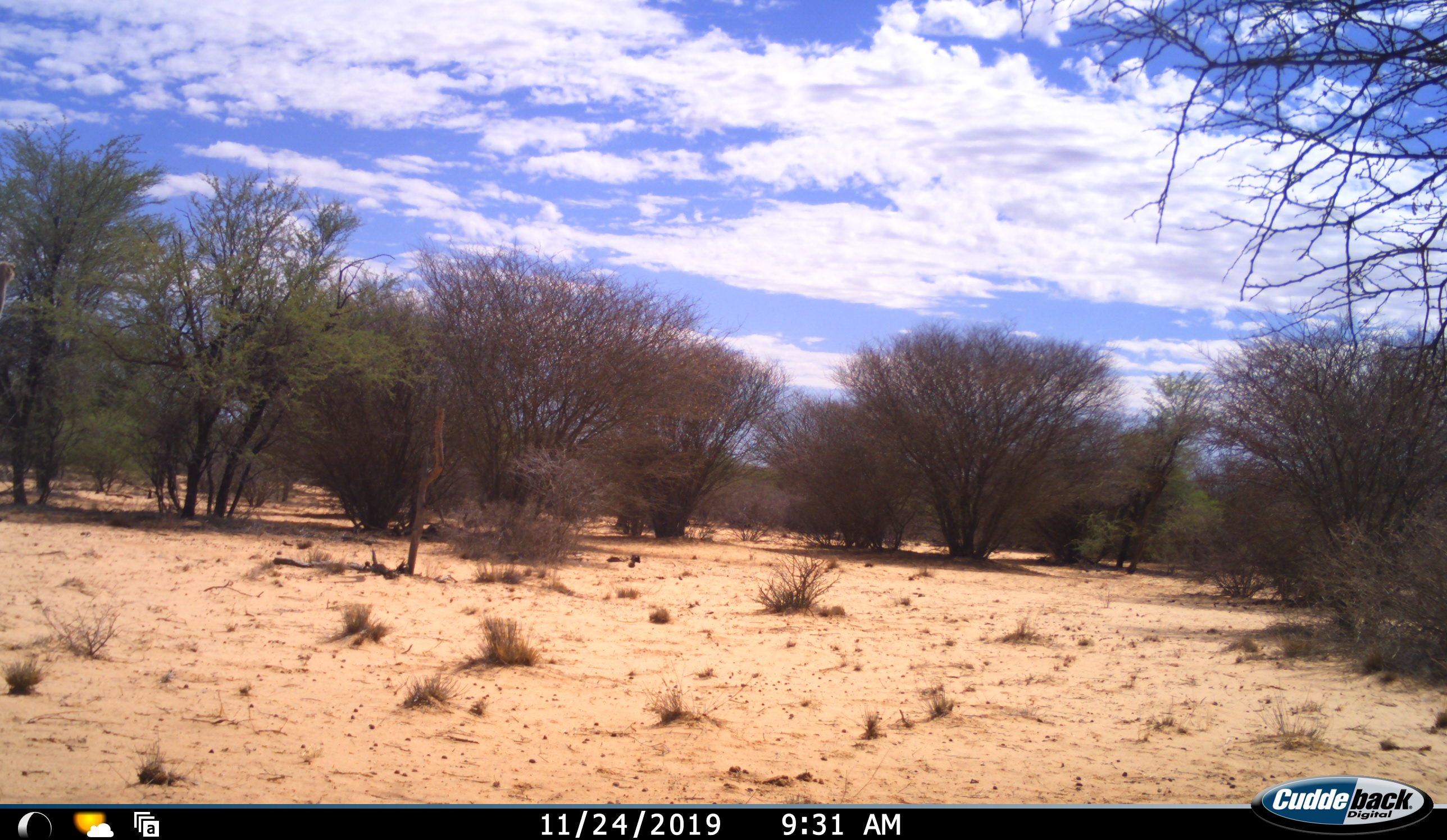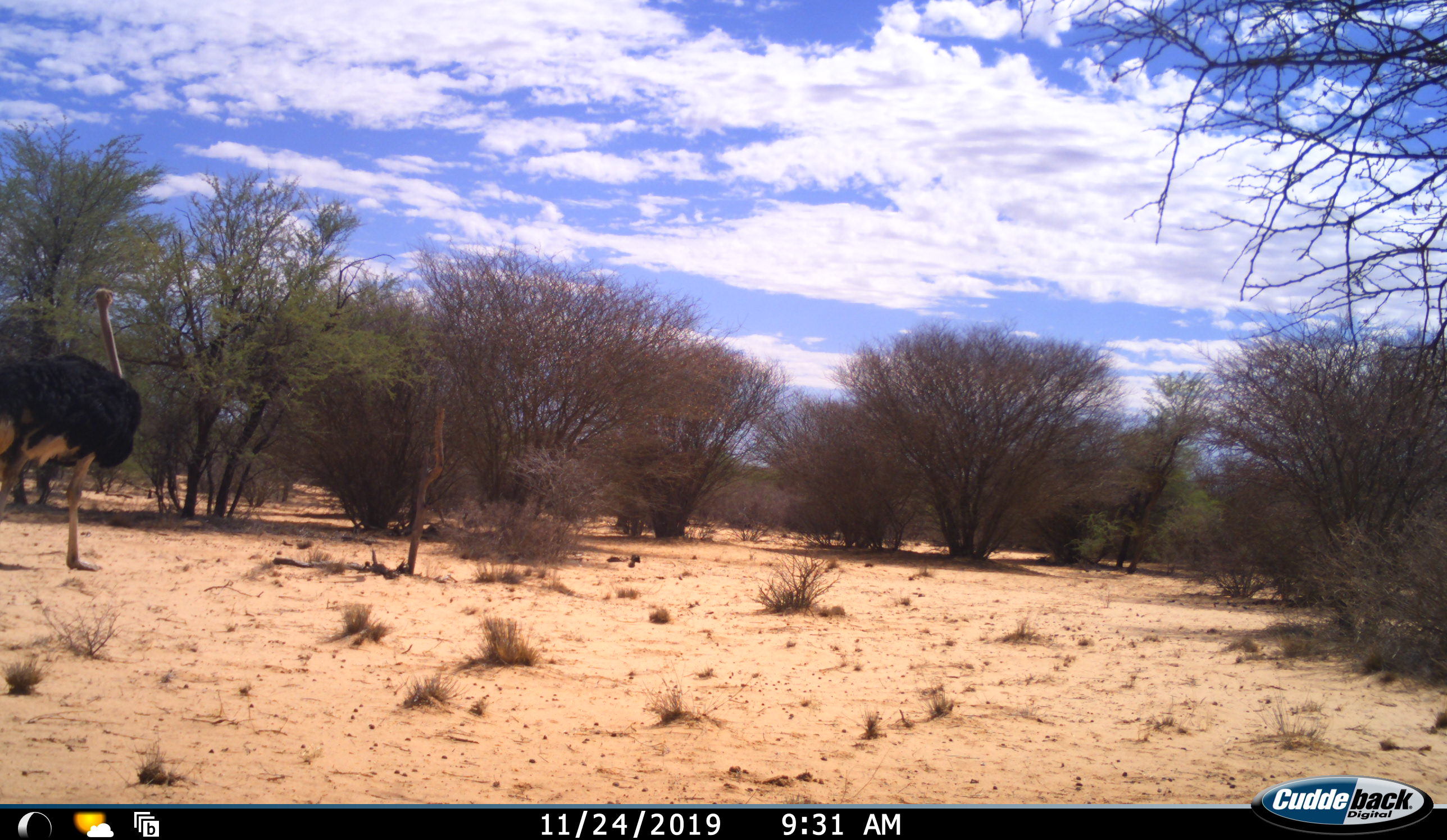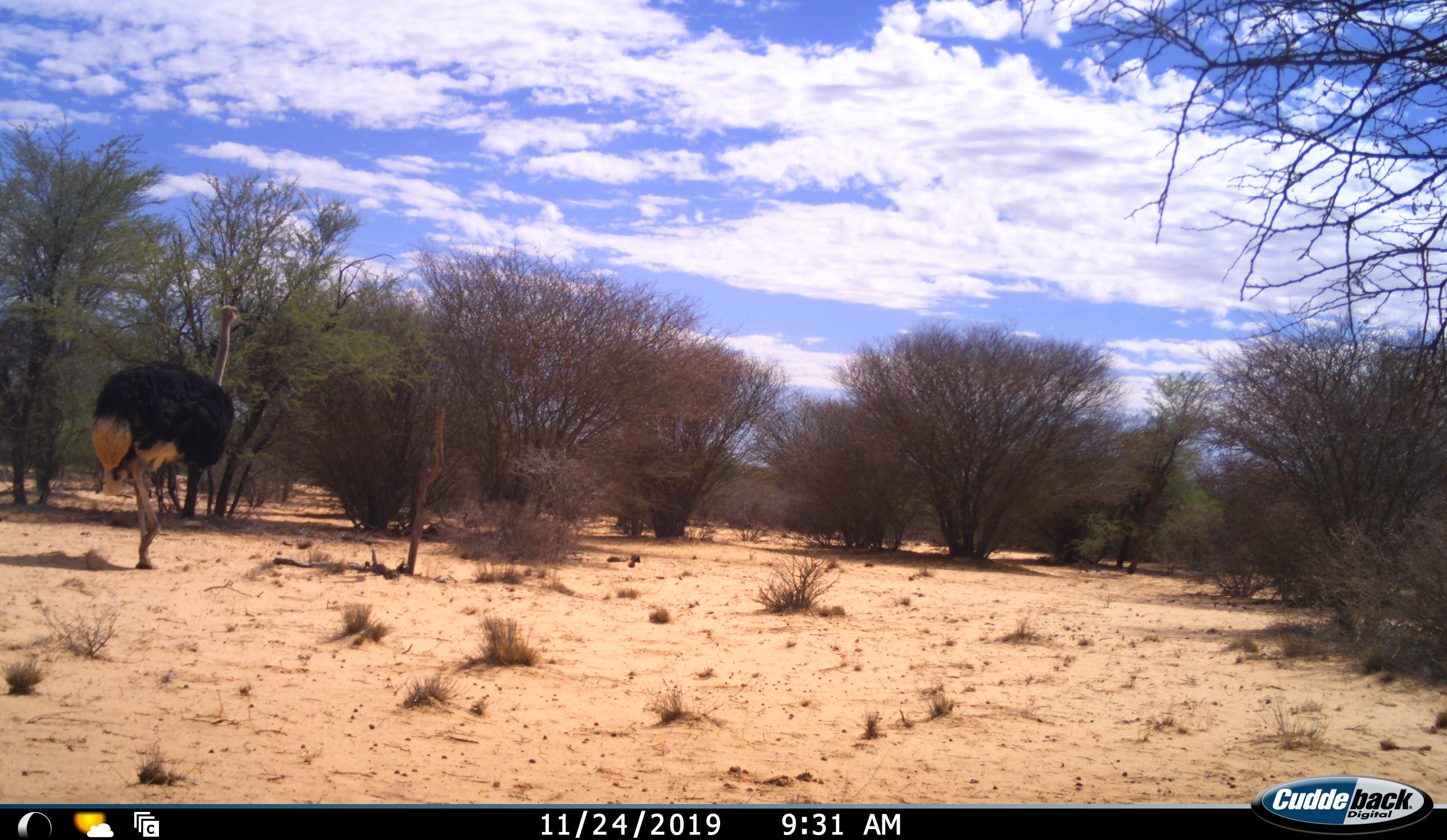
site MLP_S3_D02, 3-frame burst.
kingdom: Animalia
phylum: Chordata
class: Aves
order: Struthioniformes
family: Struthionidae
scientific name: Struthionidae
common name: ostrich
Ostrich (Struthionidae), count 1. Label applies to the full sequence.